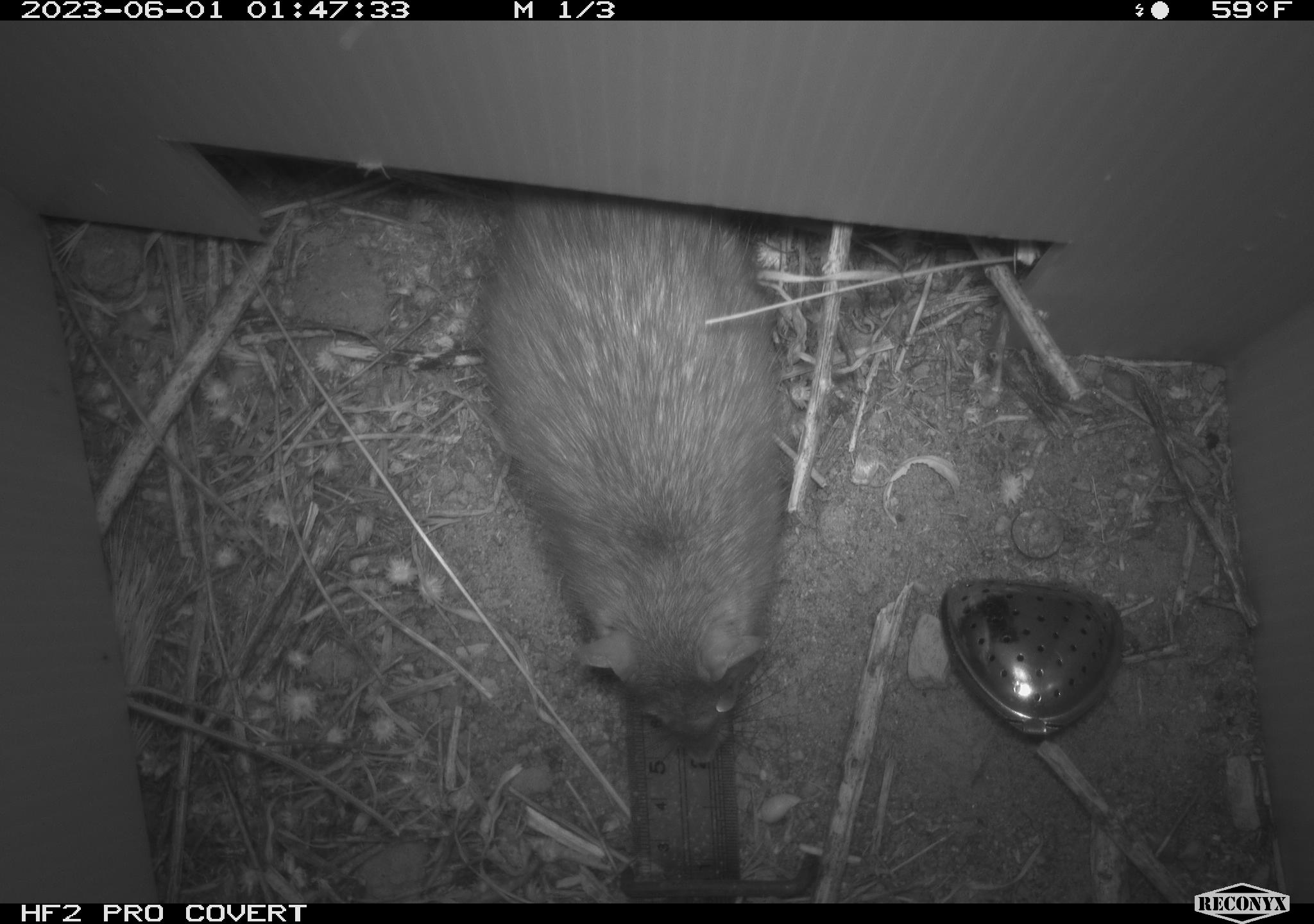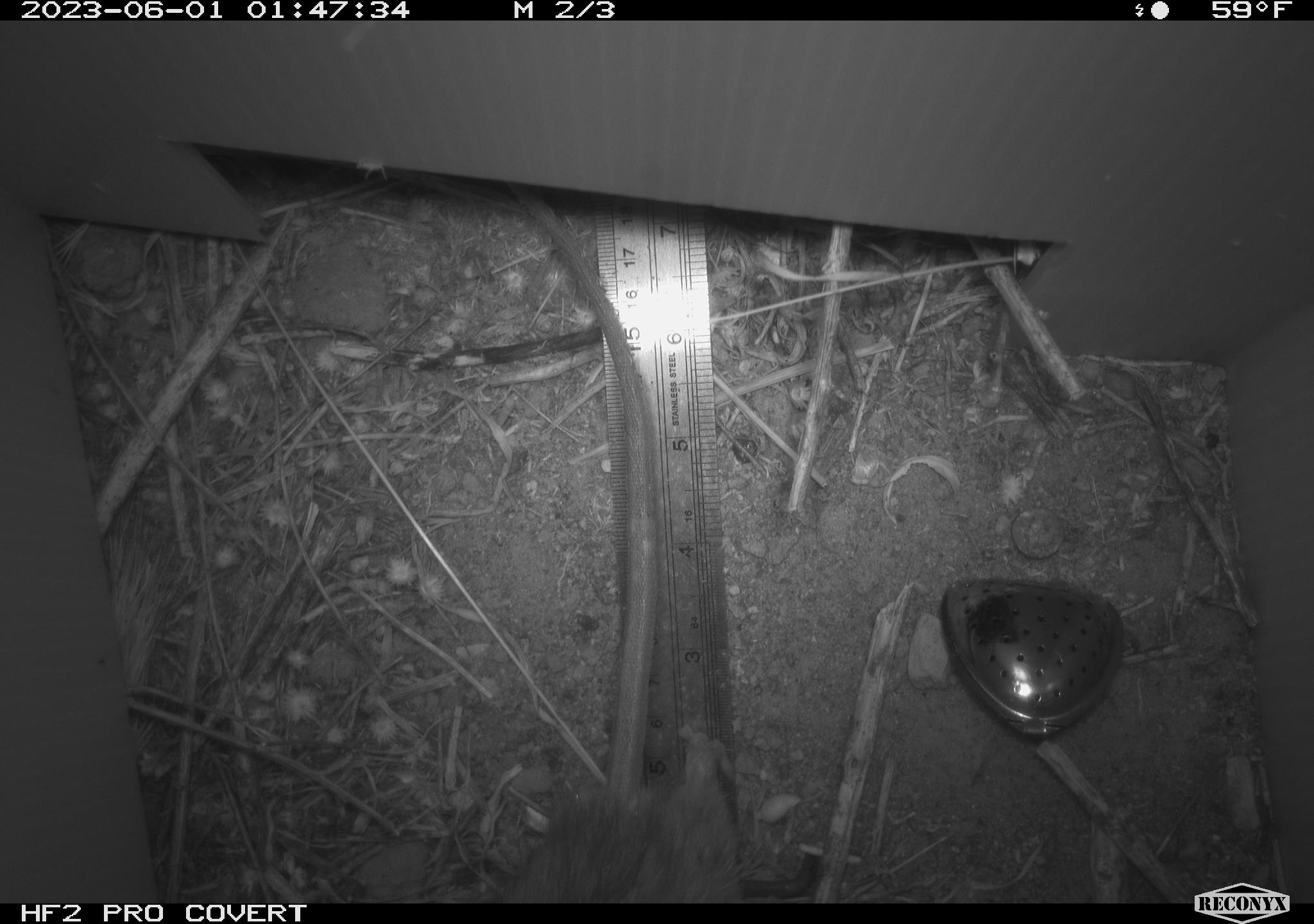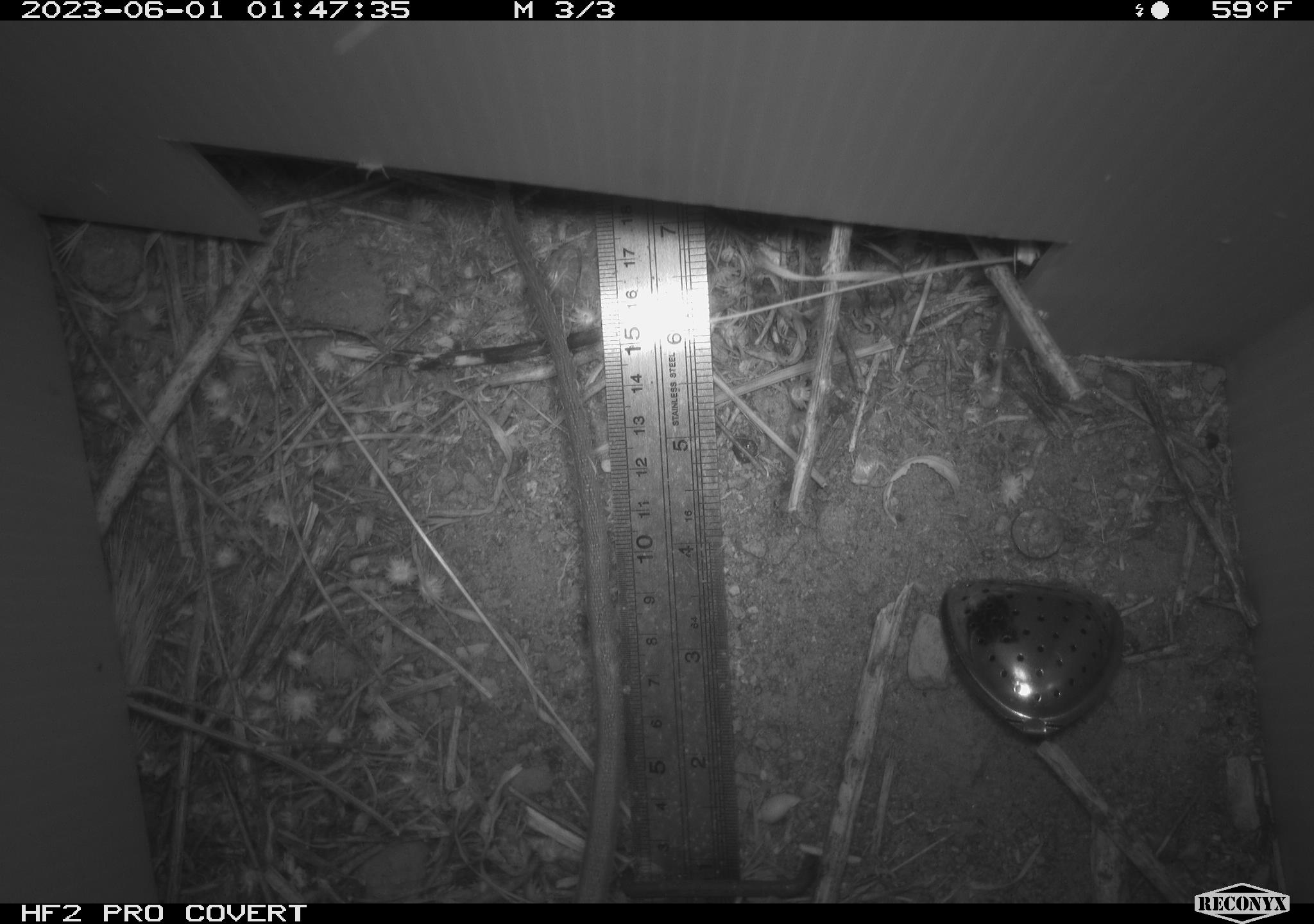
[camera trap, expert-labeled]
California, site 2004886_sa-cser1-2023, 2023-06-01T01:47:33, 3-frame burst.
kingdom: Animalia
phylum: Chordata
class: Mammalia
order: Rodentia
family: Muridae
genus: Rattus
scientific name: Rattus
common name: rat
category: rattus species